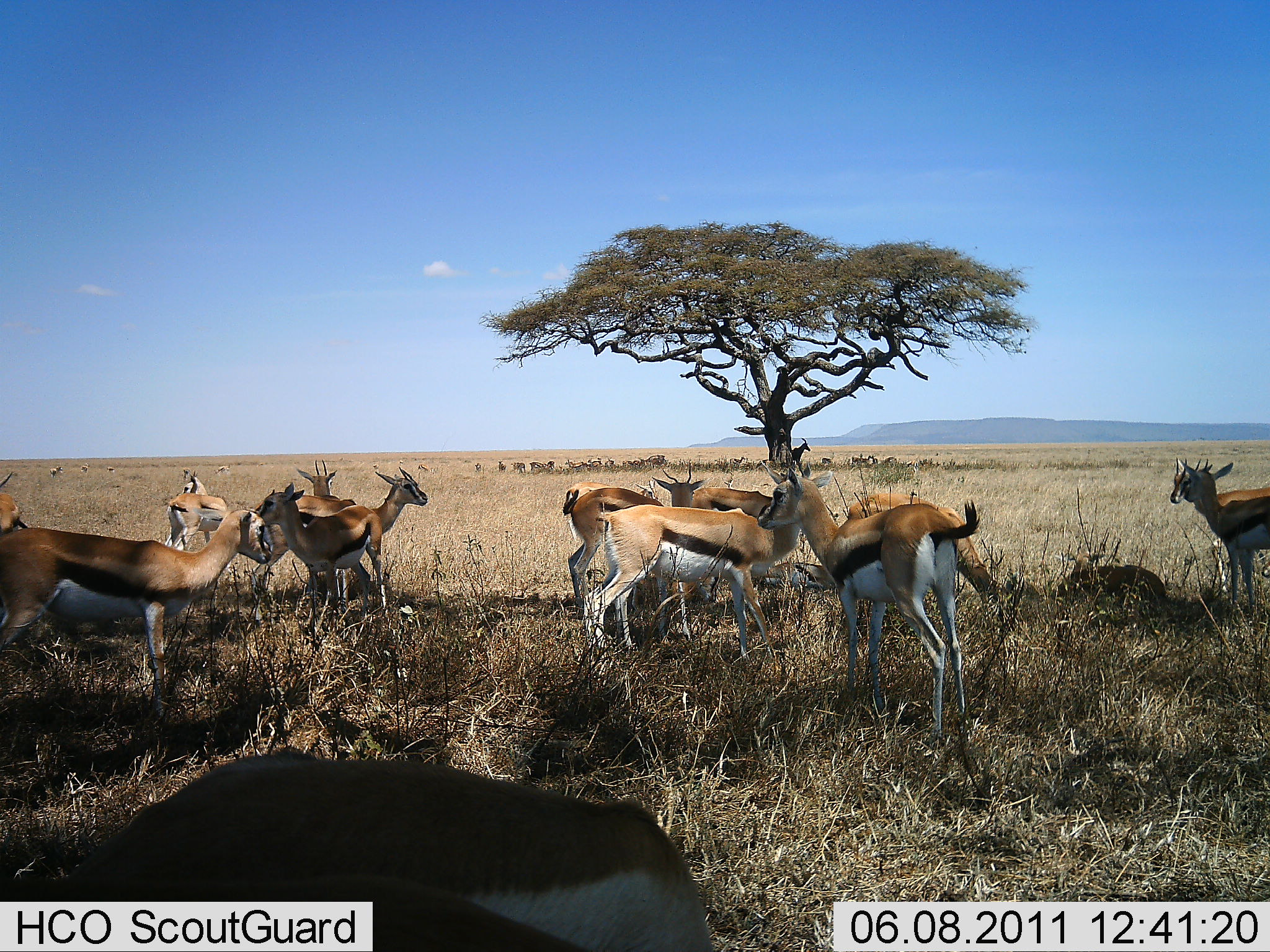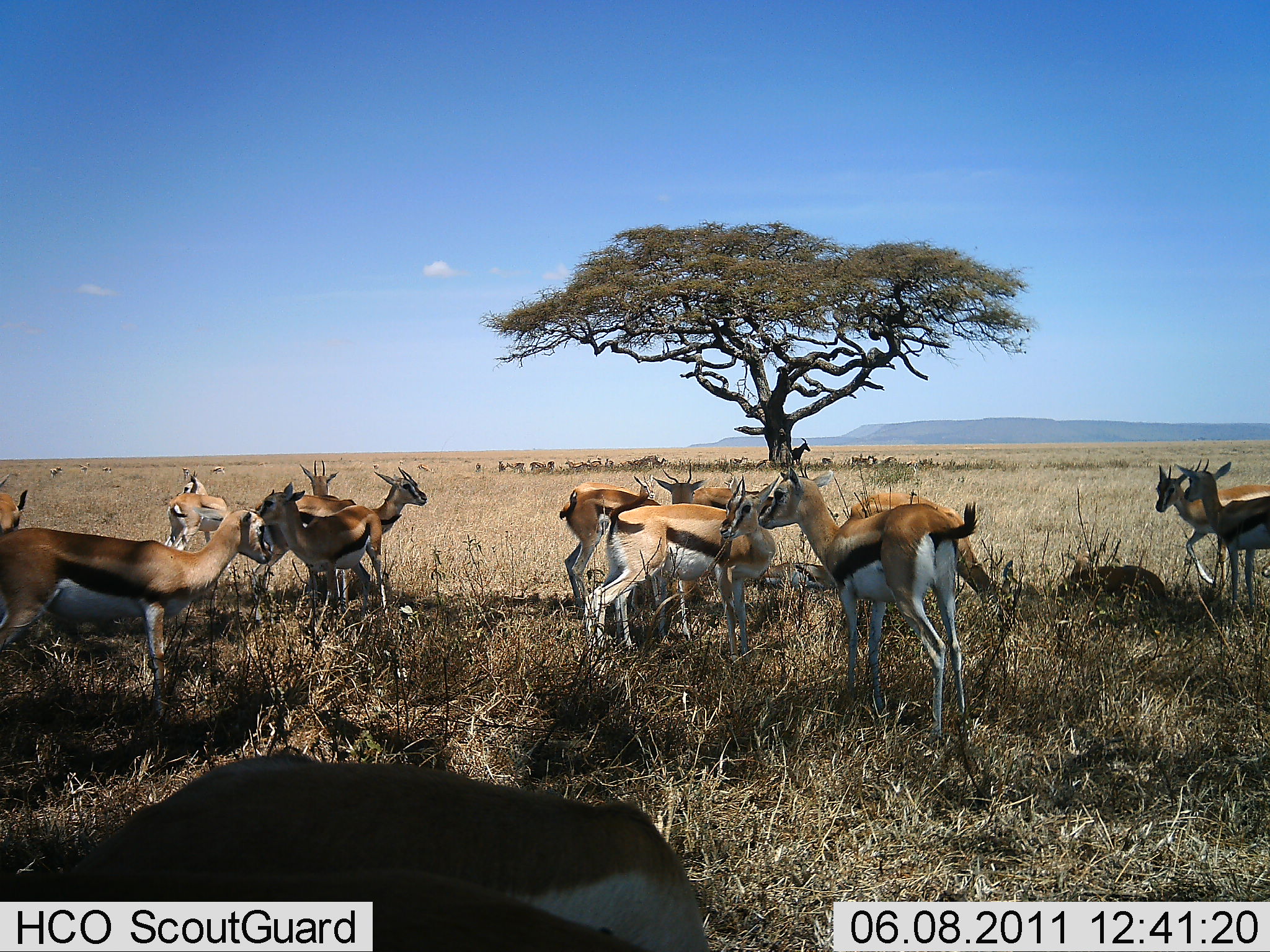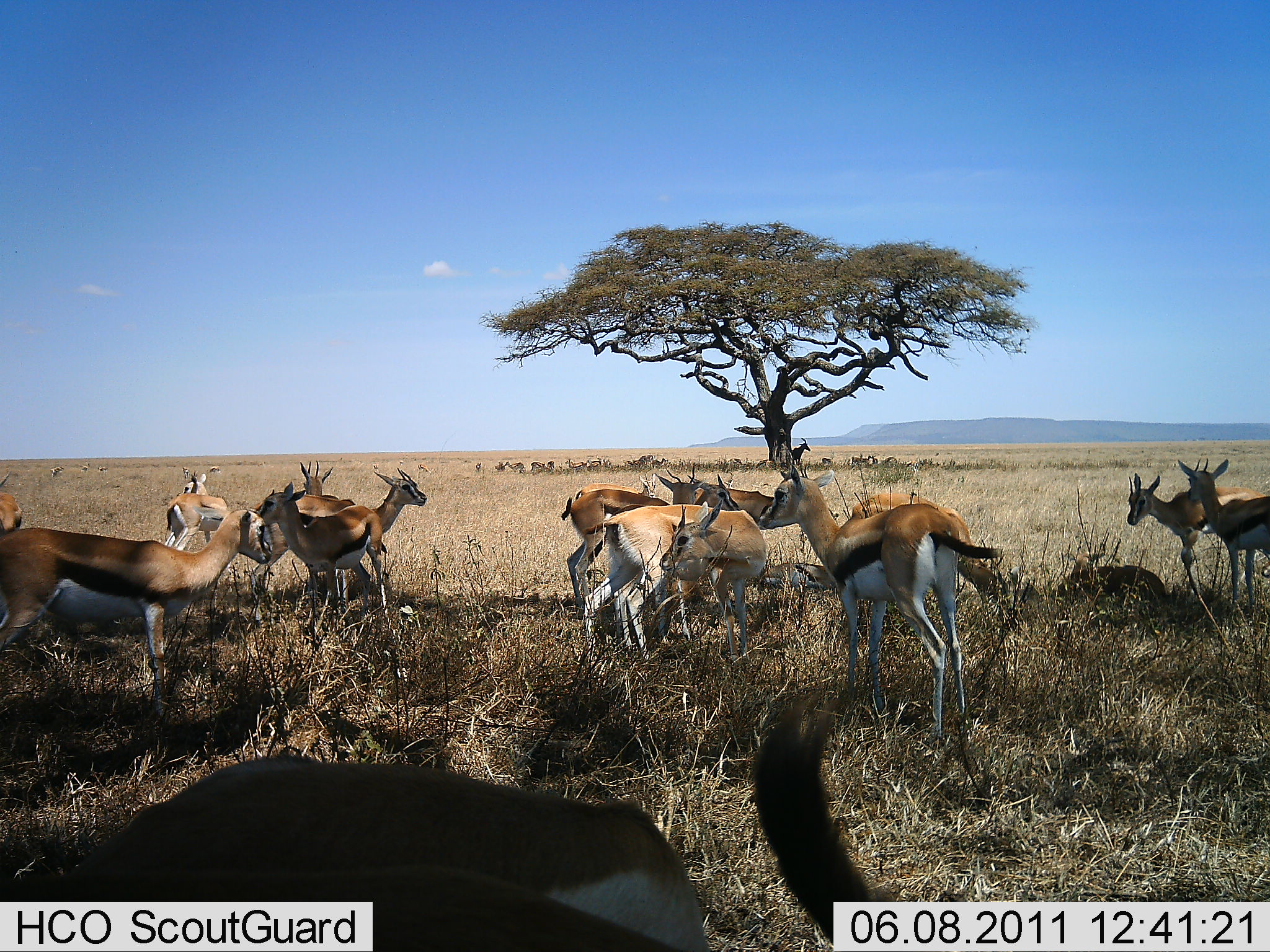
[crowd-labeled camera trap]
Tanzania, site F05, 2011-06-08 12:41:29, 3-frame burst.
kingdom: Animalia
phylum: Chordata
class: Mammalia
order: Artiodactyla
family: Bovidae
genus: Eudorcas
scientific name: Eudorcas thomsonii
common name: thomson's gazelle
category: gazellethomsons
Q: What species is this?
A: Gazellethomsons (thomson's gazelle) (Eudorcas thomsonii).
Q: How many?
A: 11-50.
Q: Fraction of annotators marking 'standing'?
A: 92%.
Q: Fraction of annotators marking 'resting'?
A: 46%.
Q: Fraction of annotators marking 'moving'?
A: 15%.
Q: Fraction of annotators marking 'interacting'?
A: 8%.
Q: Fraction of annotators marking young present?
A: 8%.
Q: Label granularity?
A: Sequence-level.